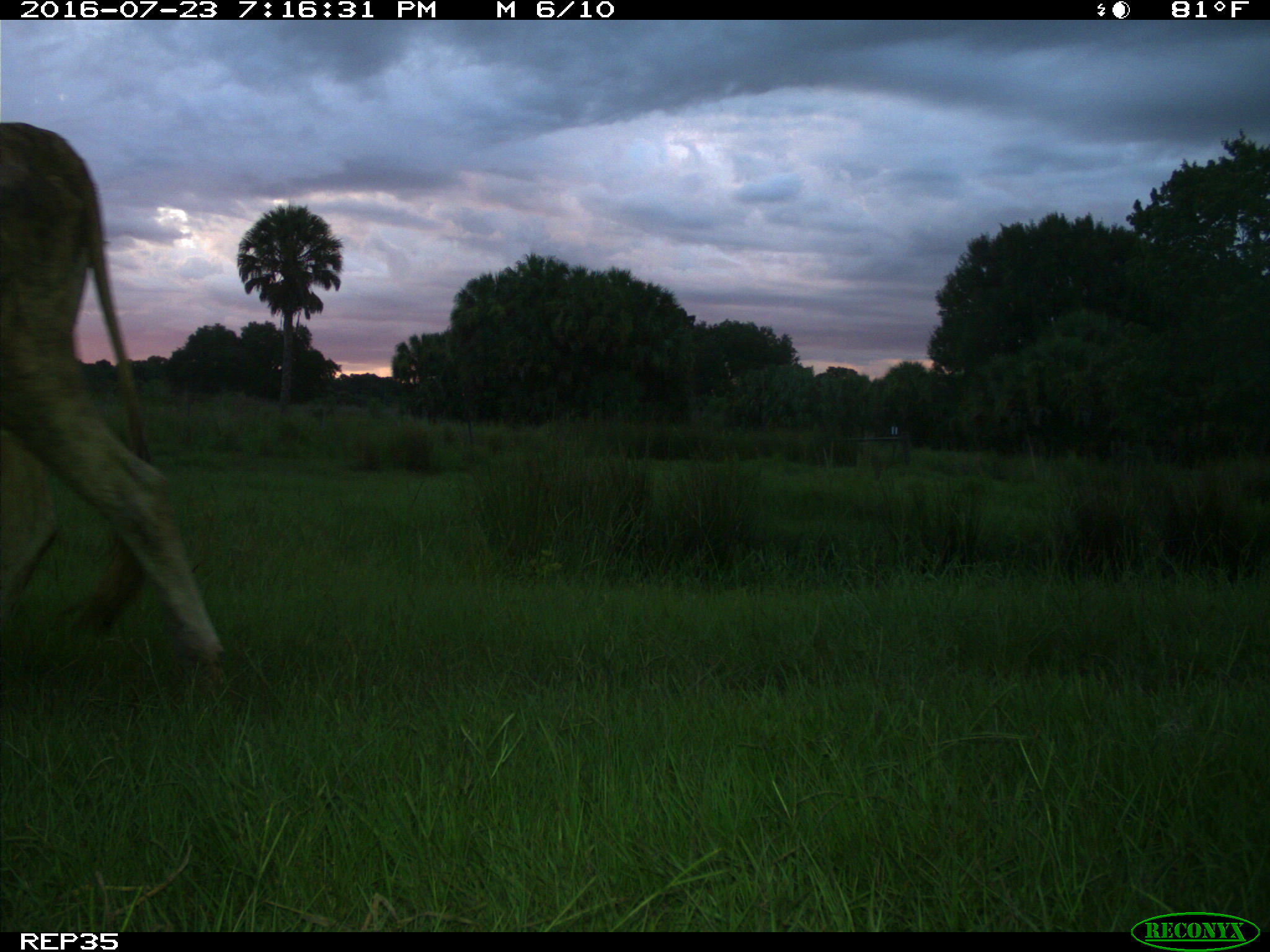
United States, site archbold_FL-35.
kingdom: Animalia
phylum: Chordata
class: Mammalia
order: Artiodactyla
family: Bovidae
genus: Bos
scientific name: Bos taurus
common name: domestic cow